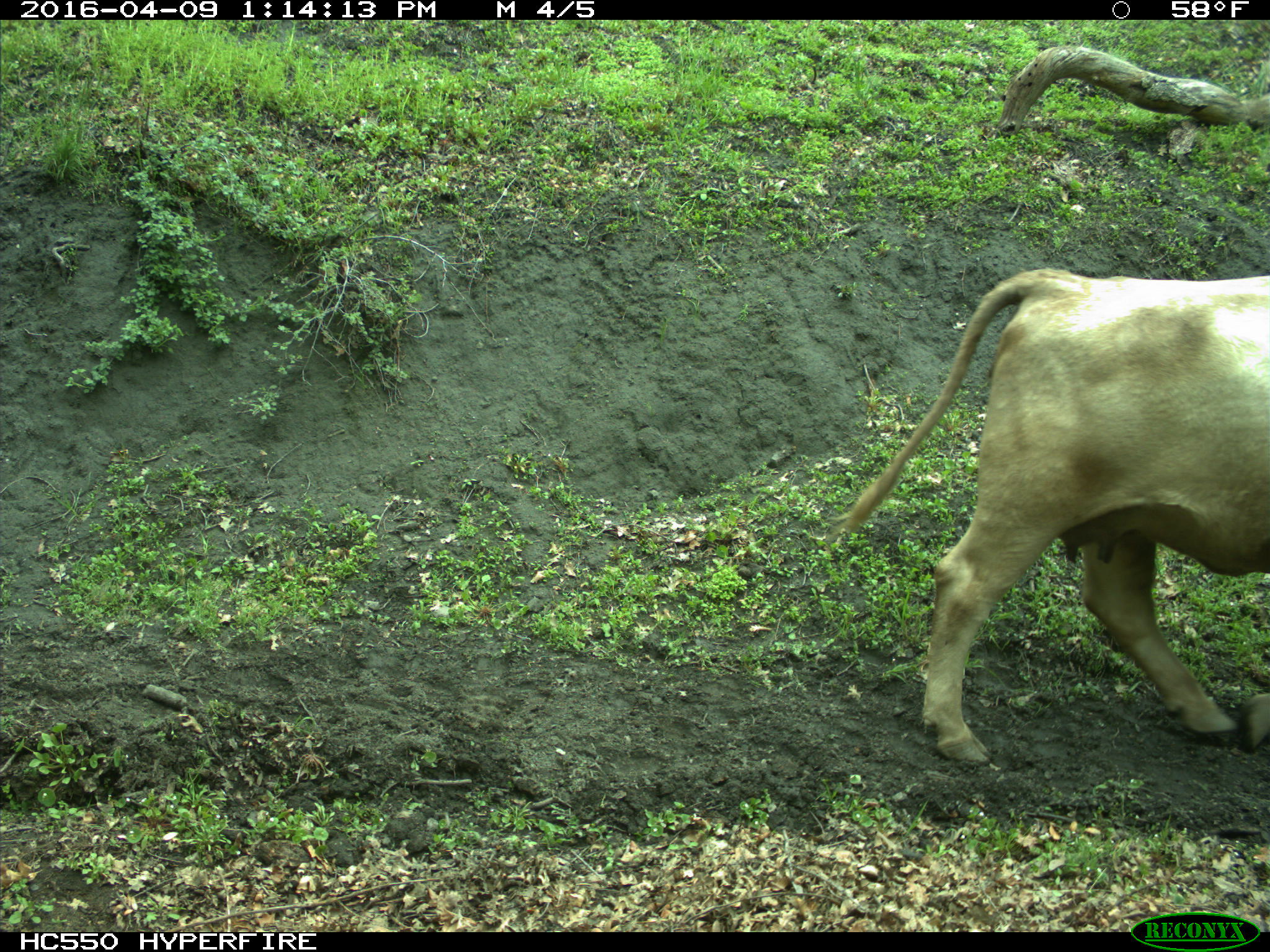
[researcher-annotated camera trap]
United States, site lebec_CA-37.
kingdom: Animalia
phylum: Chordata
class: Mammalia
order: Artiodactyla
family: Bovidae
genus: Bos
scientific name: Bos taurus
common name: domestic cow